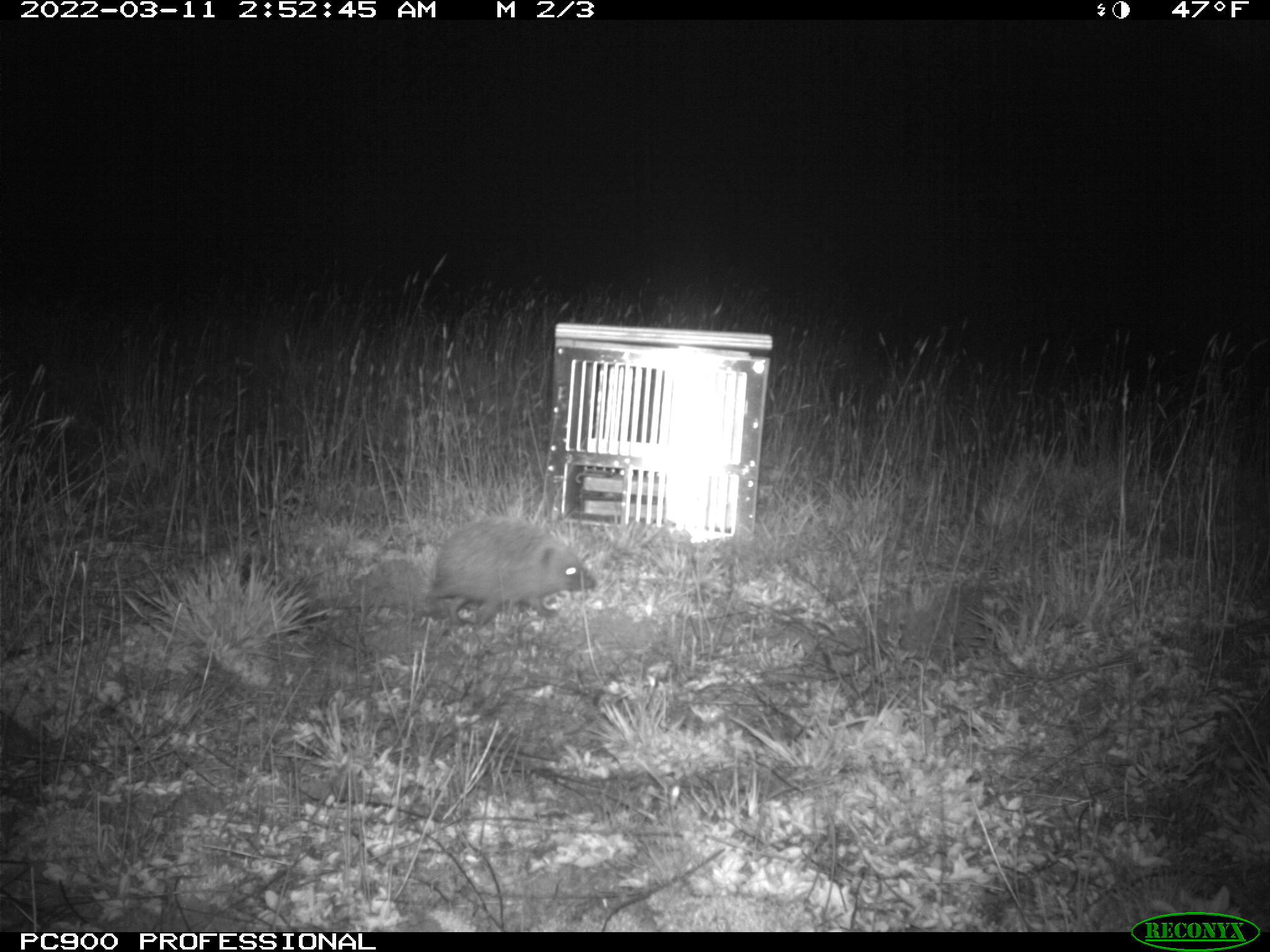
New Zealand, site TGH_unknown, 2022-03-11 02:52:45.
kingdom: Animalia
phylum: Chordata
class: Mammalia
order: Eulipotyphla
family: Erinaceidae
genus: Erinaceus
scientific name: Erinaceus europaeus europaeus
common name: european hedgehog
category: hedgehog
Hedgehog (european hedgehog) (Erinaceus europaeus europaeus).